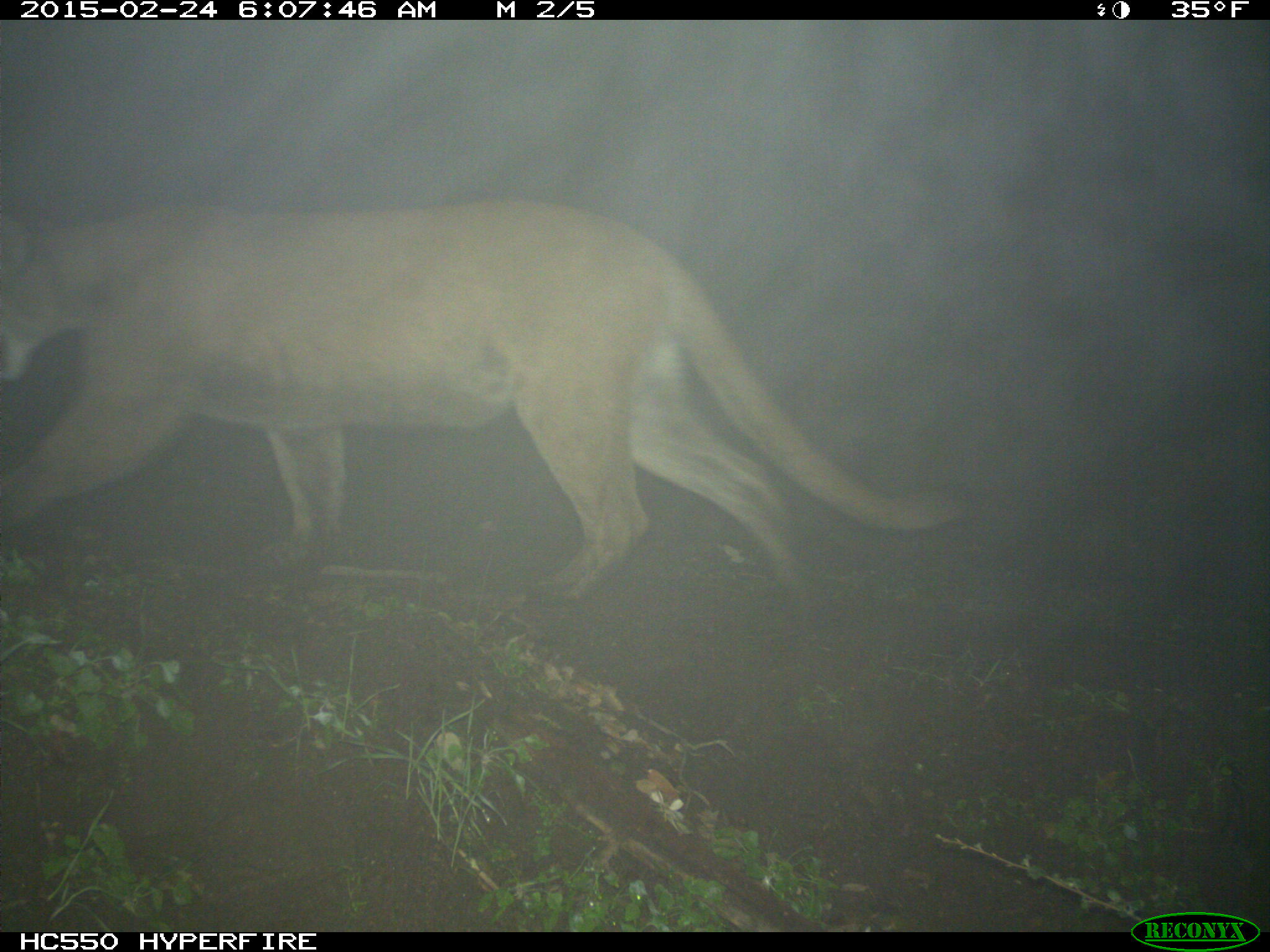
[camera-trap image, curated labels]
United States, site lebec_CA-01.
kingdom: Animalia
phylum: Chordata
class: Mammalia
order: Carnivora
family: Felidae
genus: Puma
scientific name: Puma concolor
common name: mountain lion